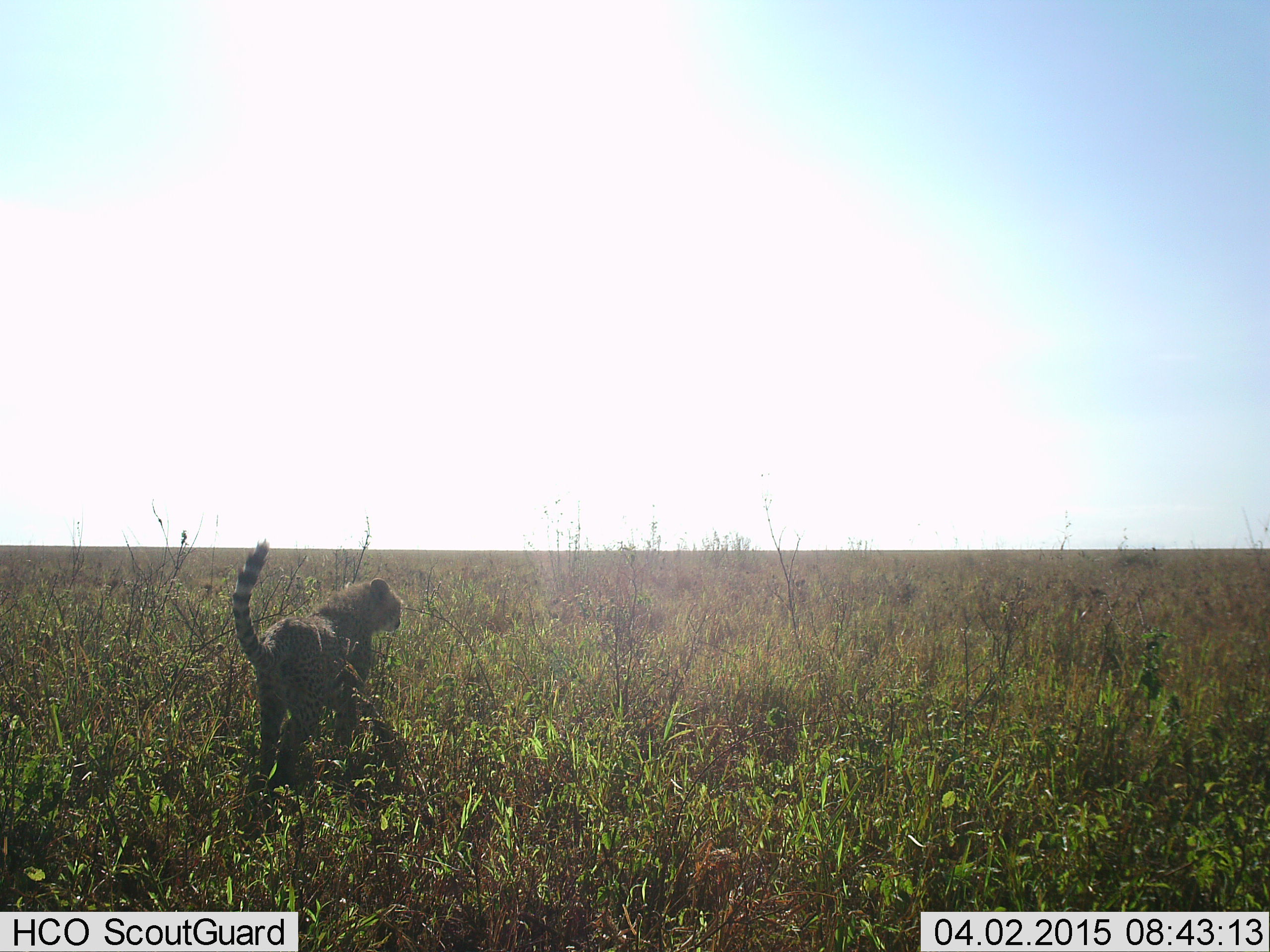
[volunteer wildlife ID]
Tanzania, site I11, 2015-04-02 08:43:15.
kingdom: Animalia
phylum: Chordata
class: Mammalia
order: Carnivora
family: Felidae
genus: Acinonyx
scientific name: Acinonyx jubatus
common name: cheetah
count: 1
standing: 30%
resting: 0%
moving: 70%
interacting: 0%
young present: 0%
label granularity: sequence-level